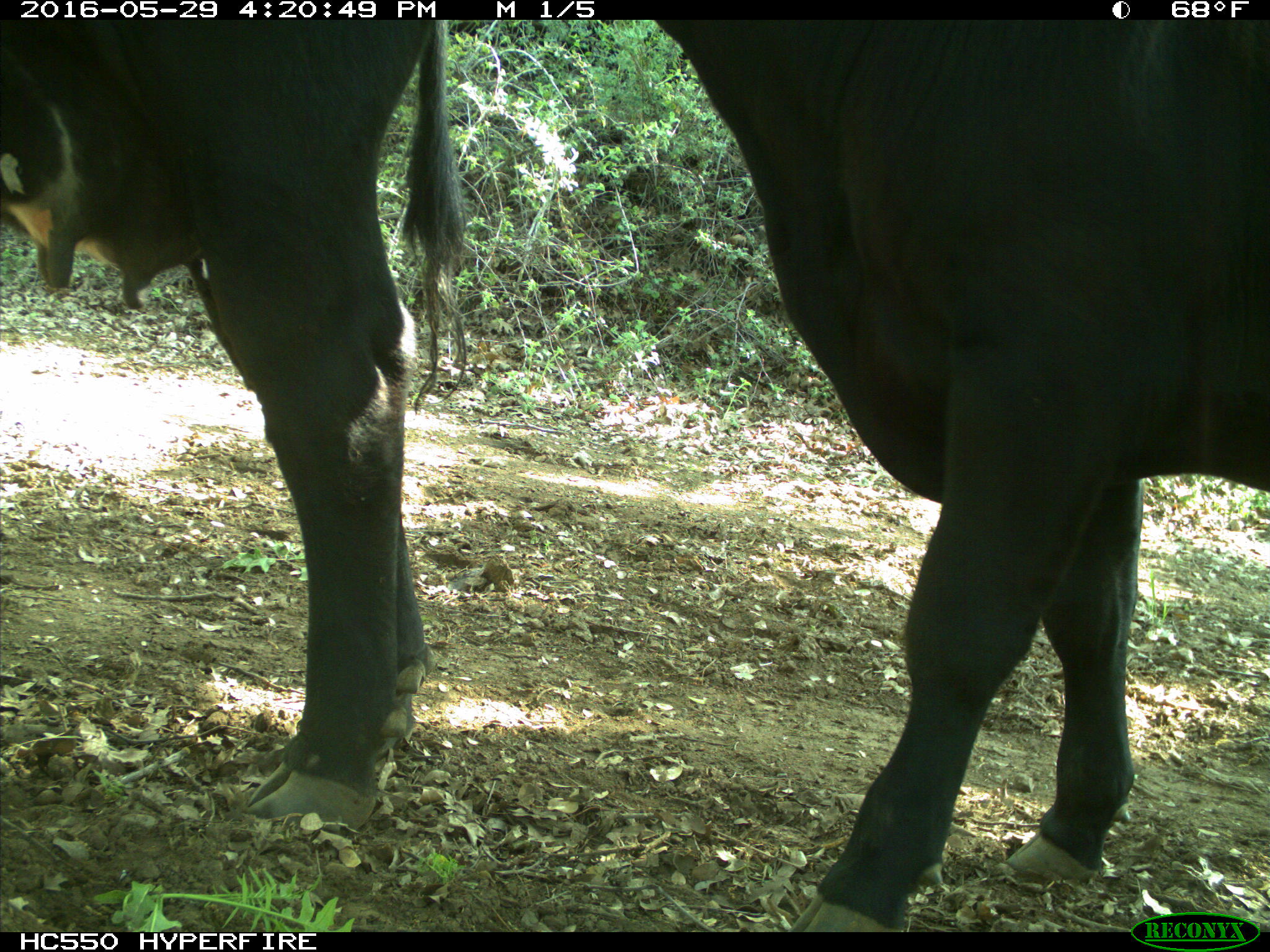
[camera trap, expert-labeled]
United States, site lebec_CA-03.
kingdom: Animalia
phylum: Chordata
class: Mammalia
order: Artiodactyla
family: Bovidae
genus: Bos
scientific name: Bos taurus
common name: domestic cow